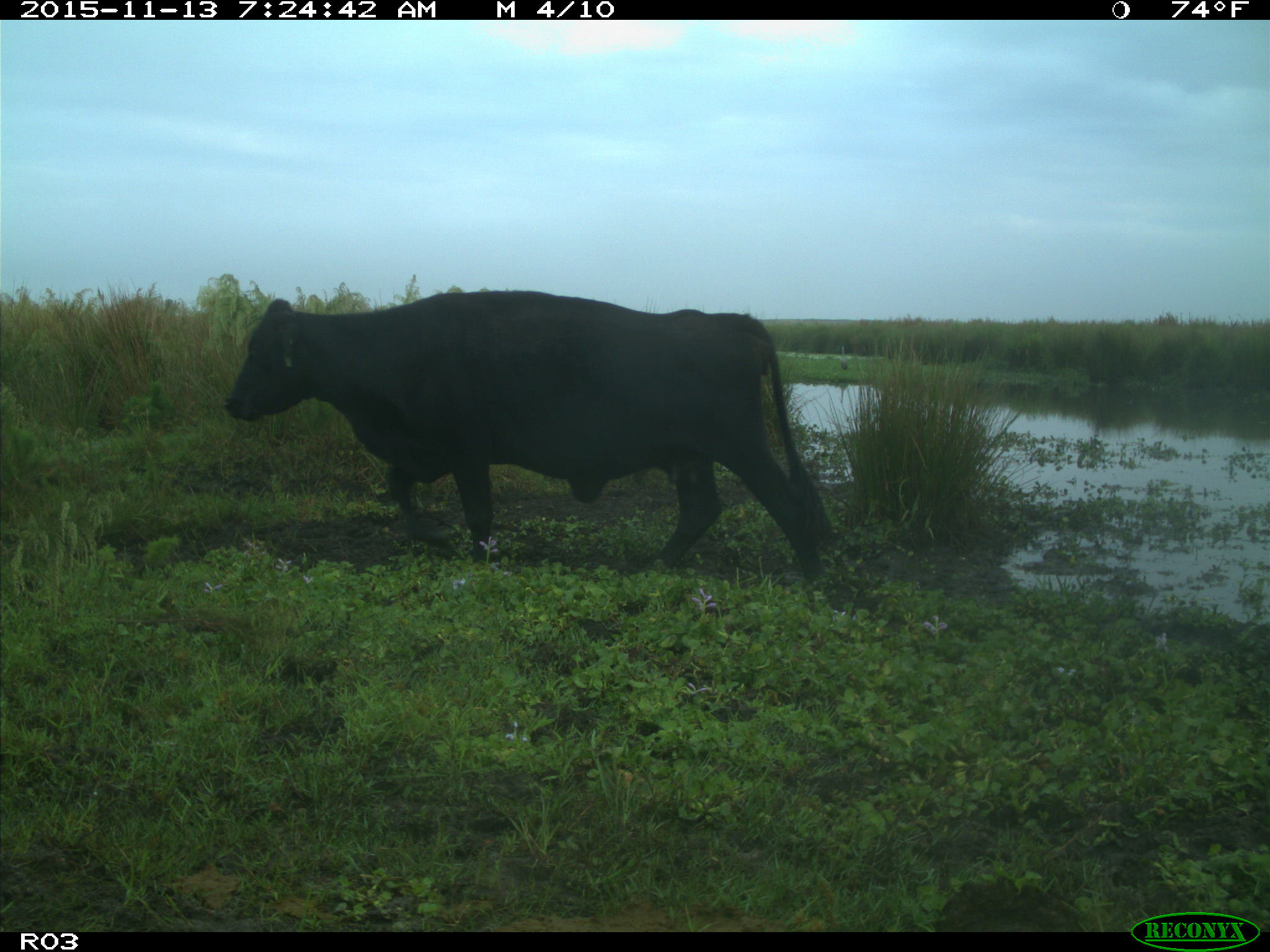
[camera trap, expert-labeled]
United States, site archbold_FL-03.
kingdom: Animalia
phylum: Chordata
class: Mammalia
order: Artiodactyla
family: Bovidae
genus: Bos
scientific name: Bos taurus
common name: domestic cow